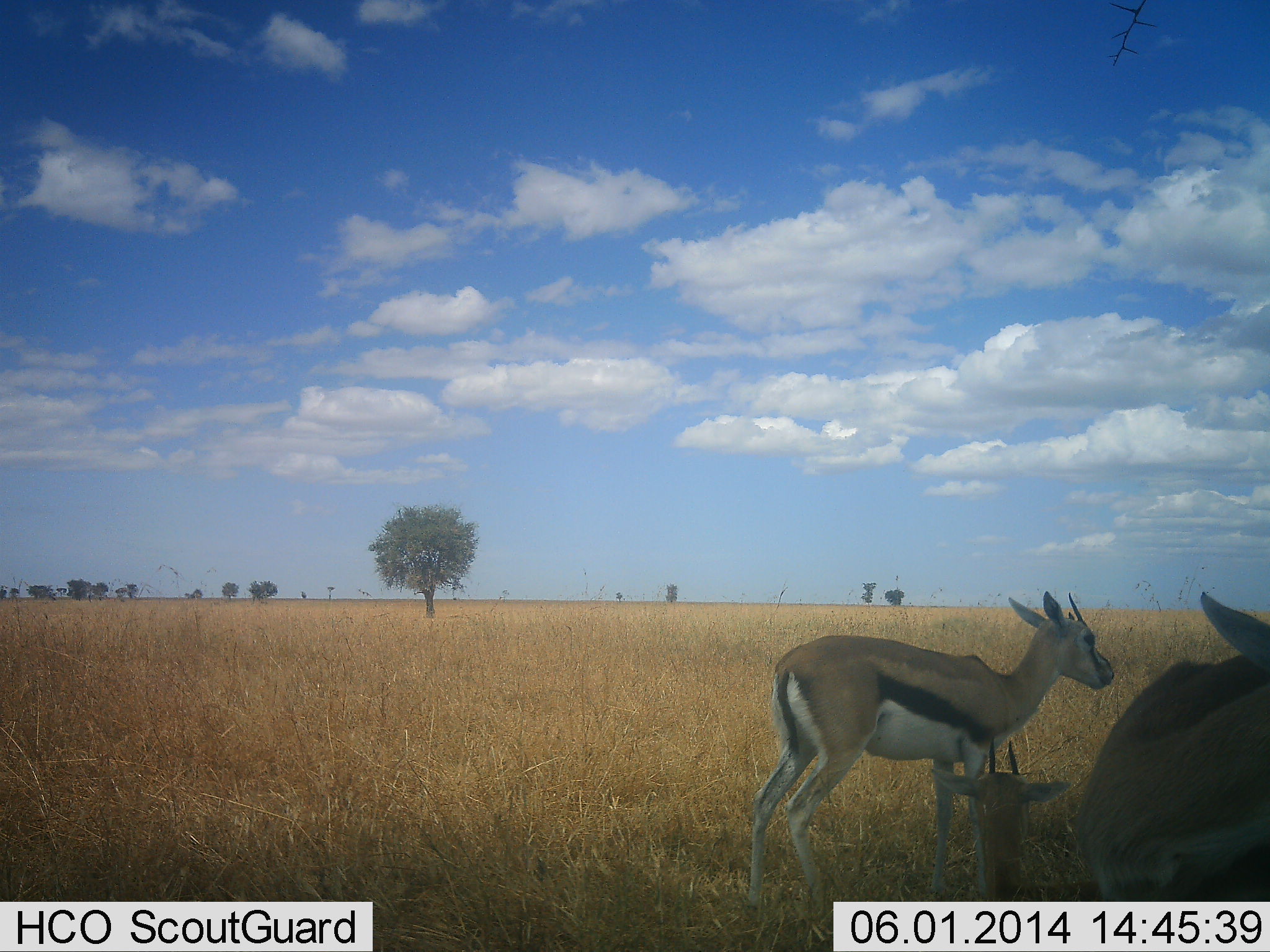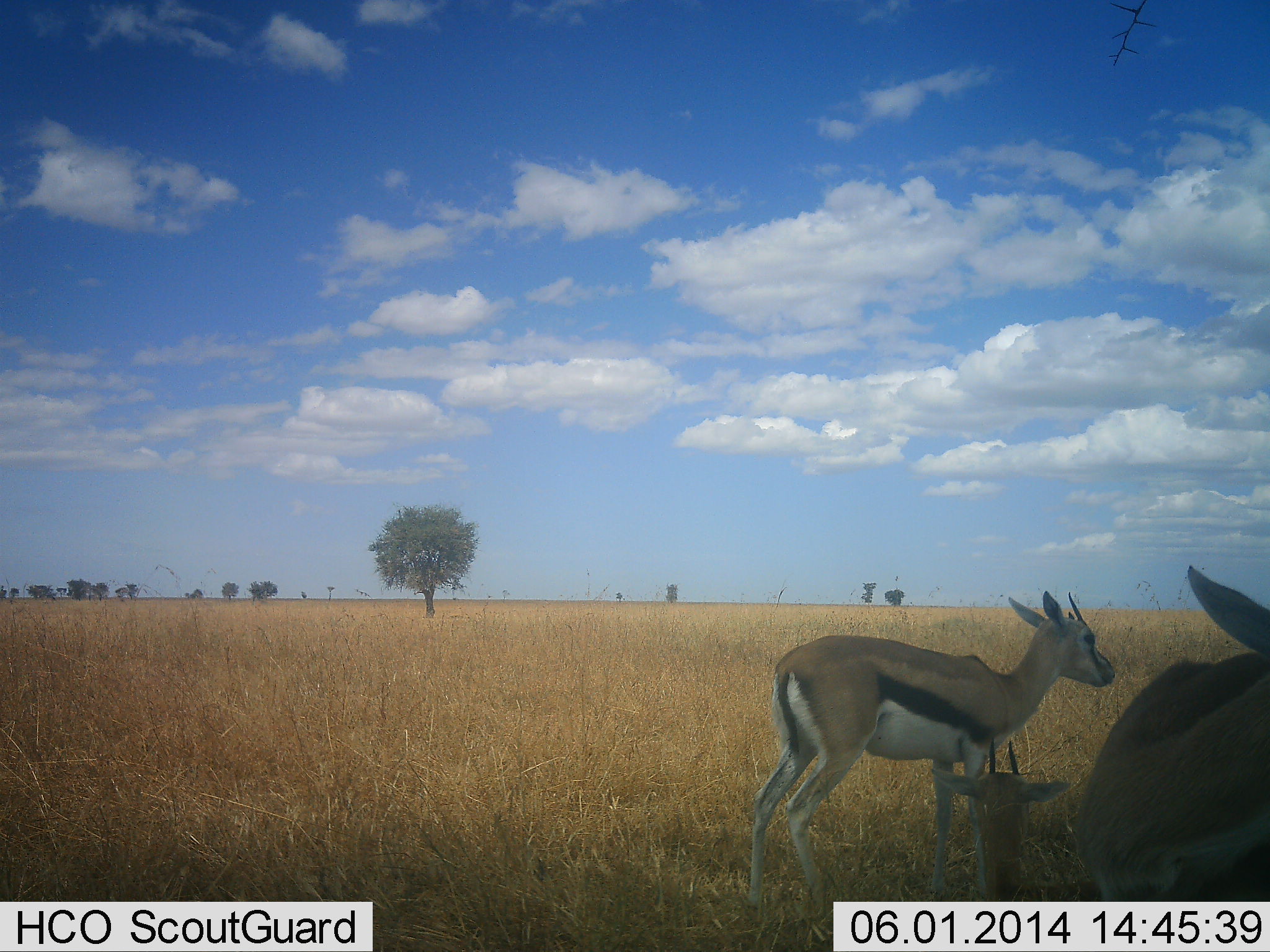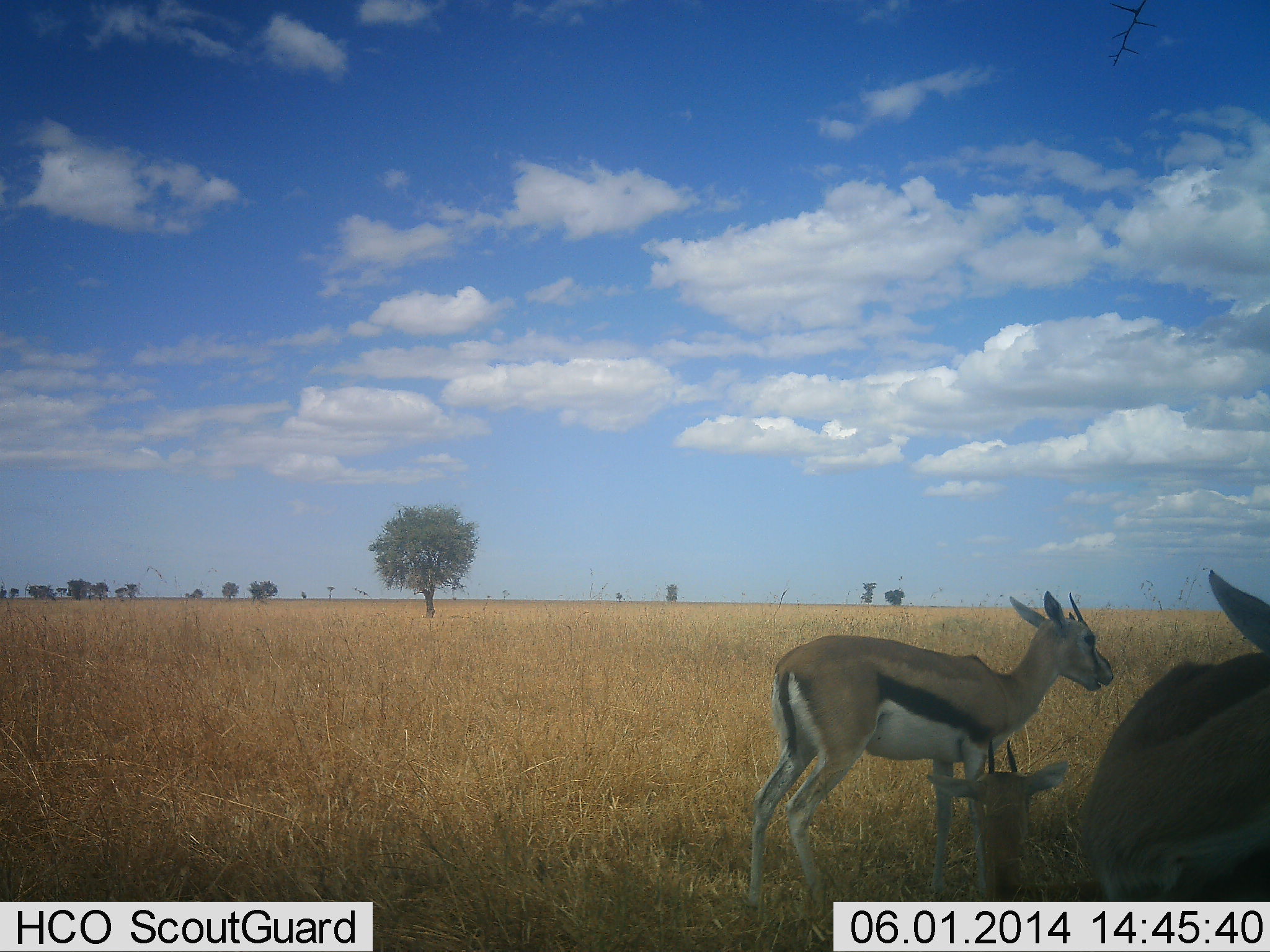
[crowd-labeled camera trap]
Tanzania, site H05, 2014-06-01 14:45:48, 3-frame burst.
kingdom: Animalia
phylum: Chordata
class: Mammalia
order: Artiodactyla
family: Bovidae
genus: Eudorcas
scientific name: Eudorcas thomsonii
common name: thomson's gazelle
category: gazellethomsons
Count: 3.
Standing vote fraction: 90%.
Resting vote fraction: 90%.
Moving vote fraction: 0%.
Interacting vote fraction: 0%.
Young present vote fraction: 0%.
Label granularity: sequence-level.